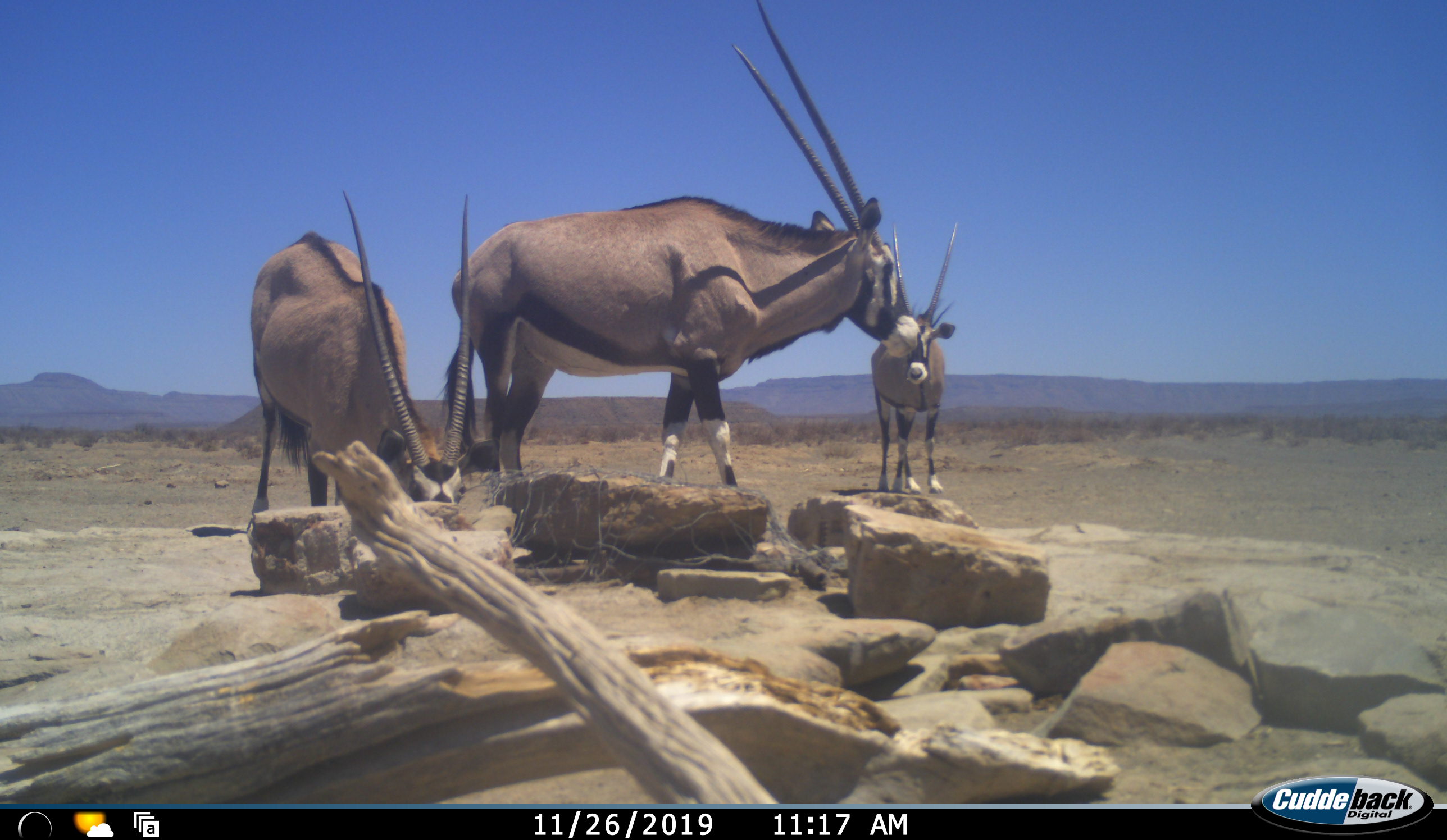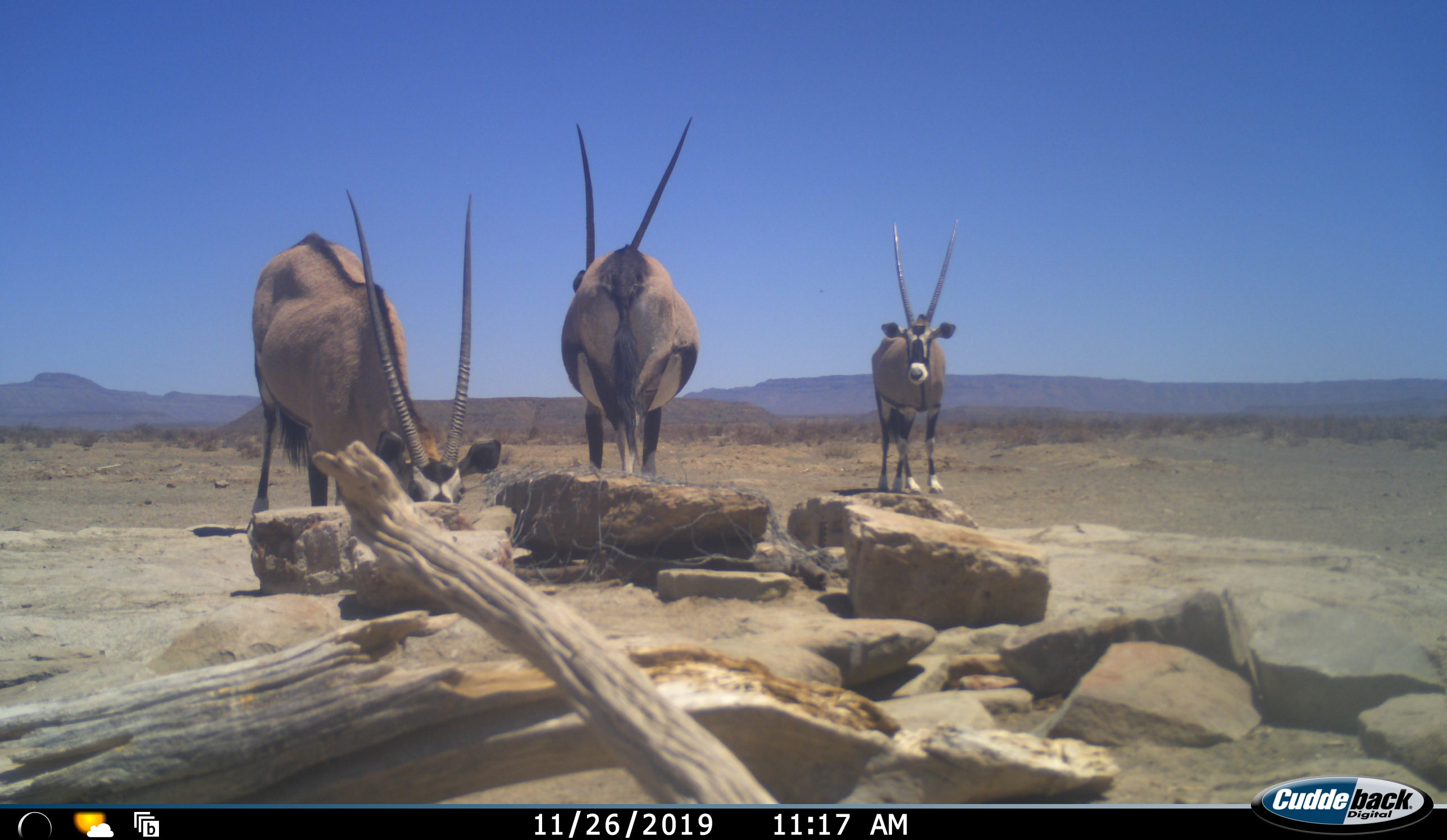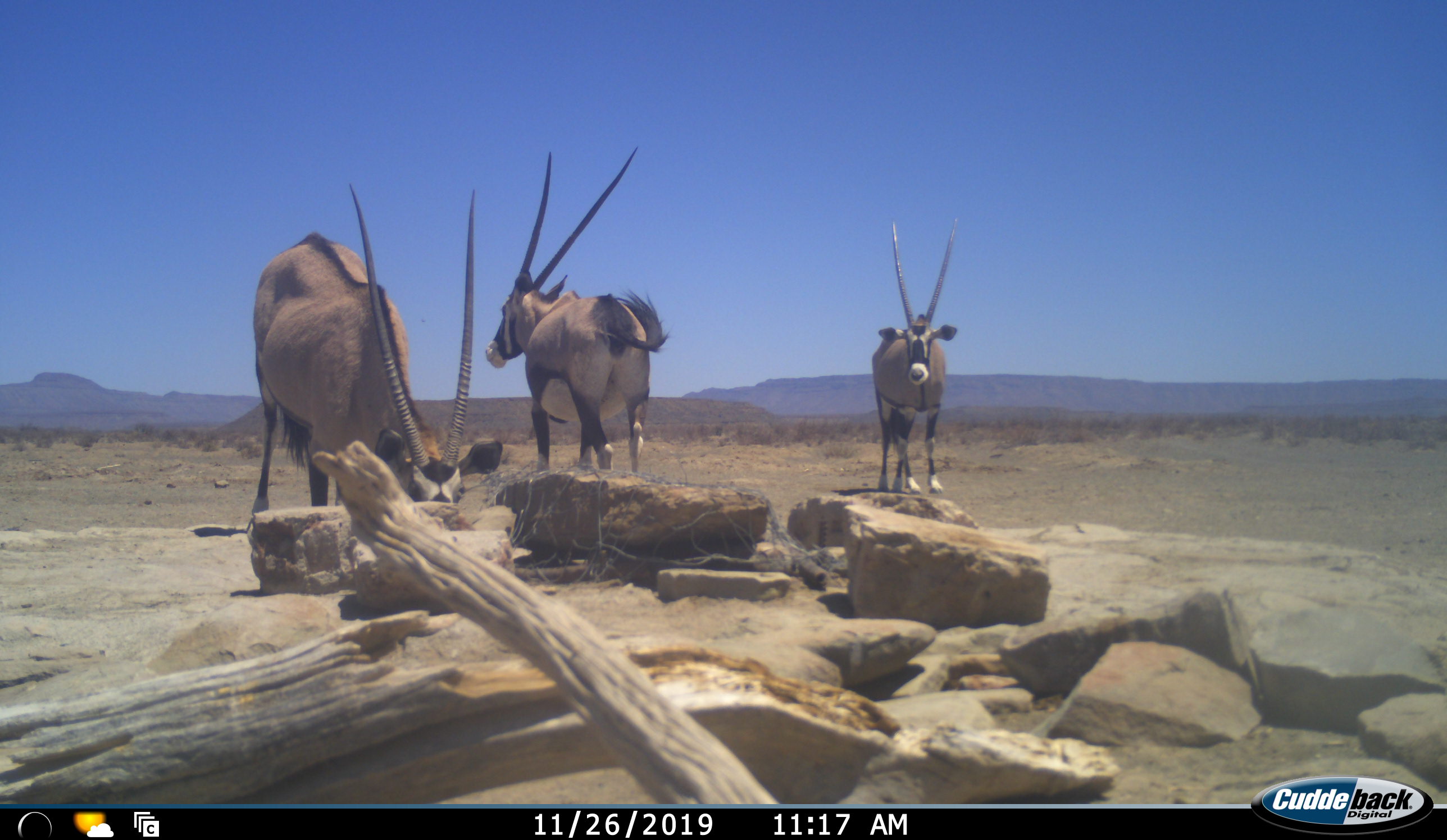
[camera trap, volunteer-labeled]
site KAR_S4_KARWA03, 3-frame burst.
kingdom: Animalia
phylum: Chordata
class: Mammalia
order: Artiodactyla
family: Bovidae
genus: Oryx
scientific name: Oryx gazella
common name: gemsbok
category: oryx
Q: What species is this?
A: Oryx (gemsbok) (Oryx gazella).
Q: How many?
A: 3.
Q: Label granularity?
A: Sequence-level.